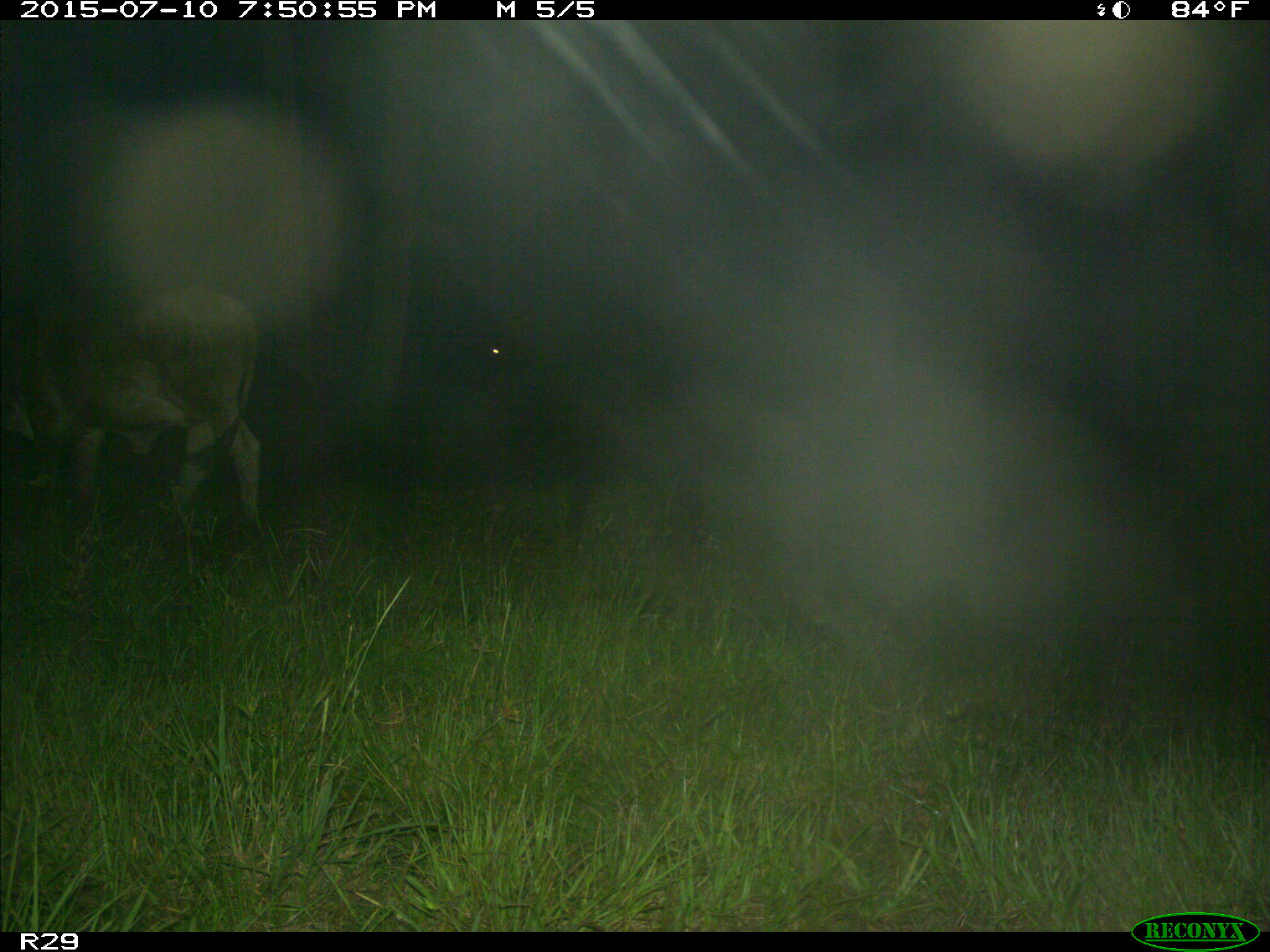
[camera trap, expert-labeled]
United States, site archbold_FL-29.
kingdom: Animalia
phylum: Chordata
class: Mammalia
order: Artiodactyla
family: Bovidae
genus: Bos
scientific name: Bos taurus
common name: domestic cow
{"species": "Bos taurus (domestic cow)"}